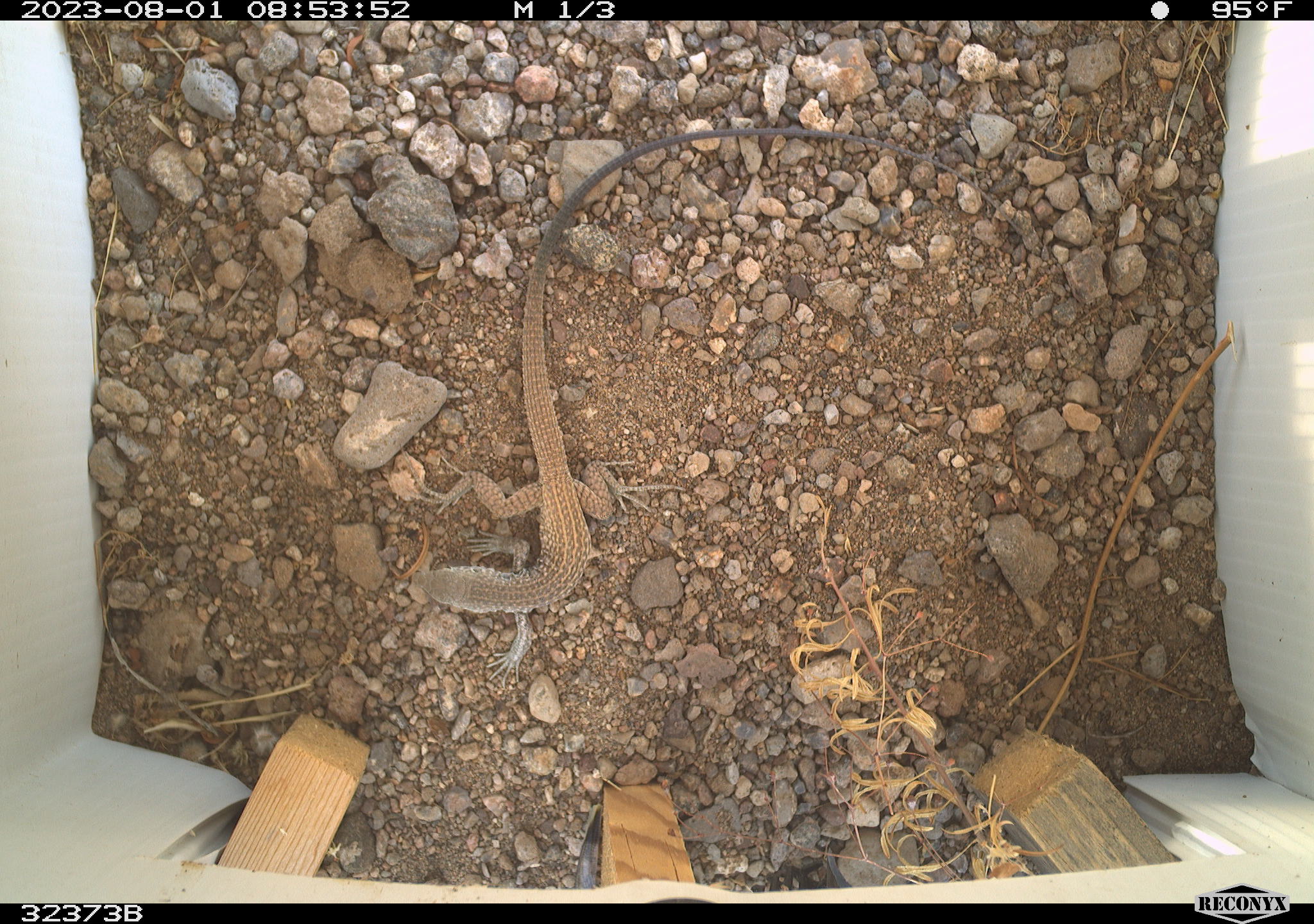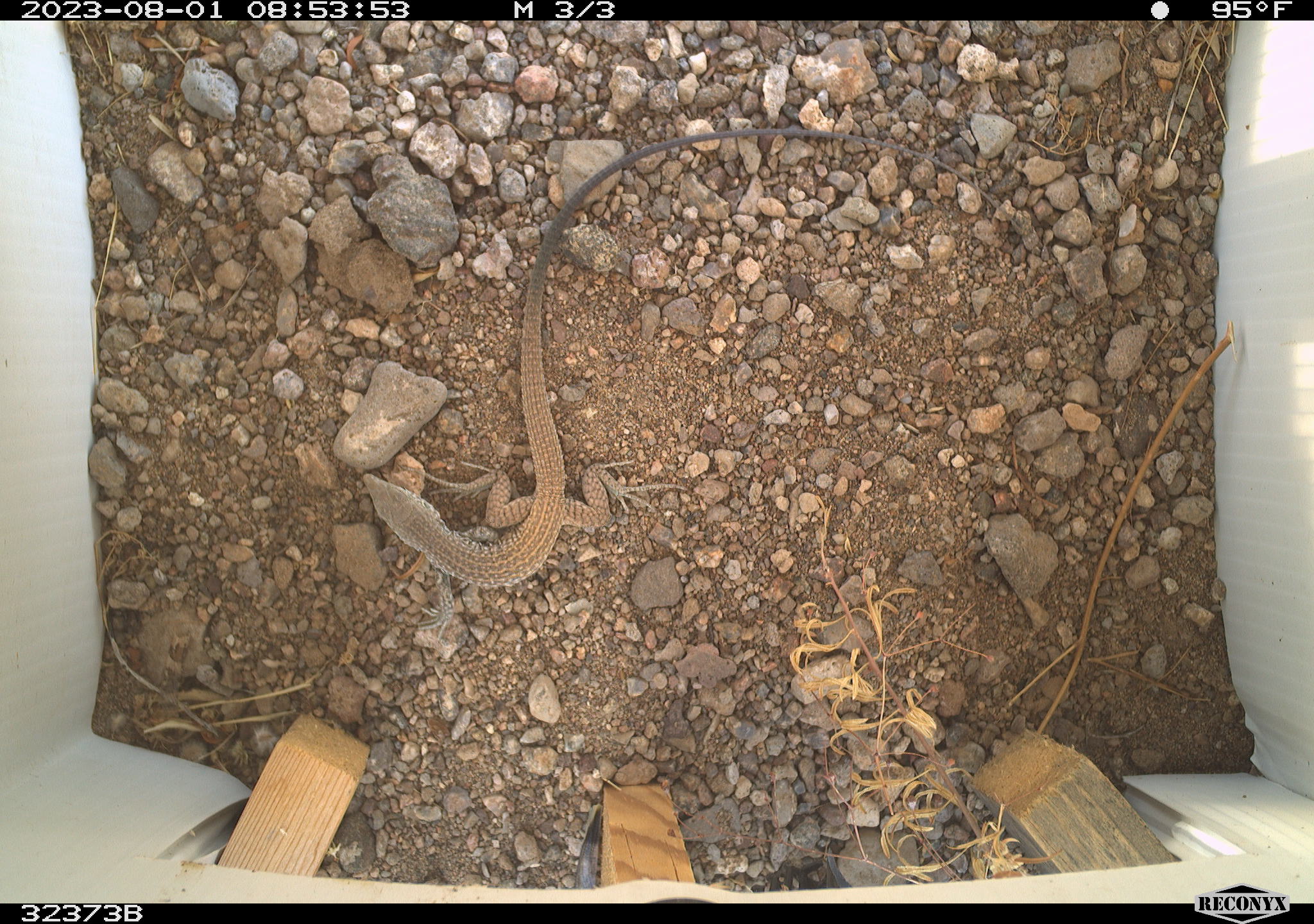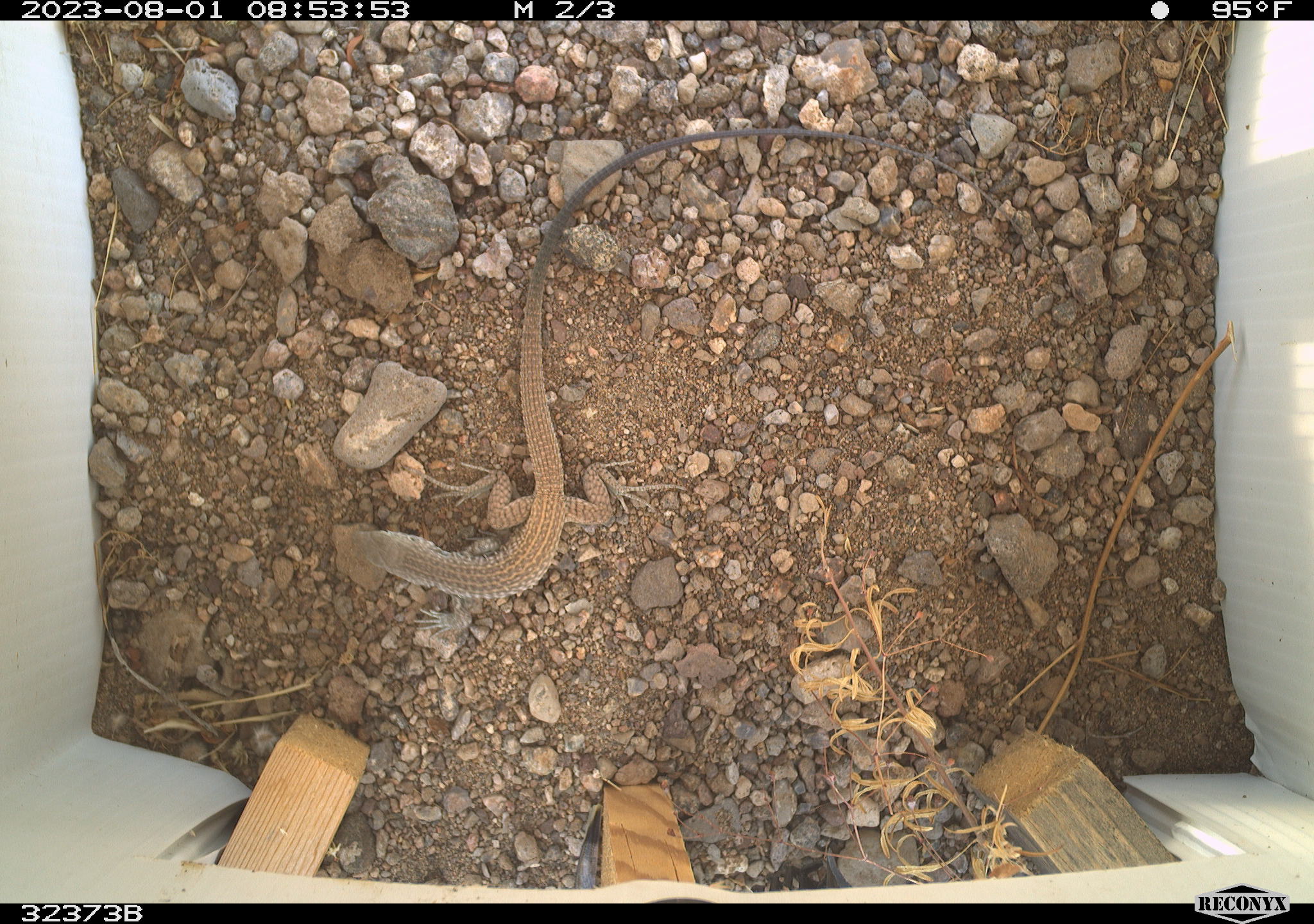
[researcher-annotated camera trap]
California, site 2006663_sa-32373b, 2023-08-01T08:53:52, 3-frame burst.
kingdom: Animalia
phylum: Chordata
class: Reptilia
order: Squamata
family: Teiidae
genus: Aspidoscelis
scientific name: Aspidoscelis tigris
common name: western whiptail